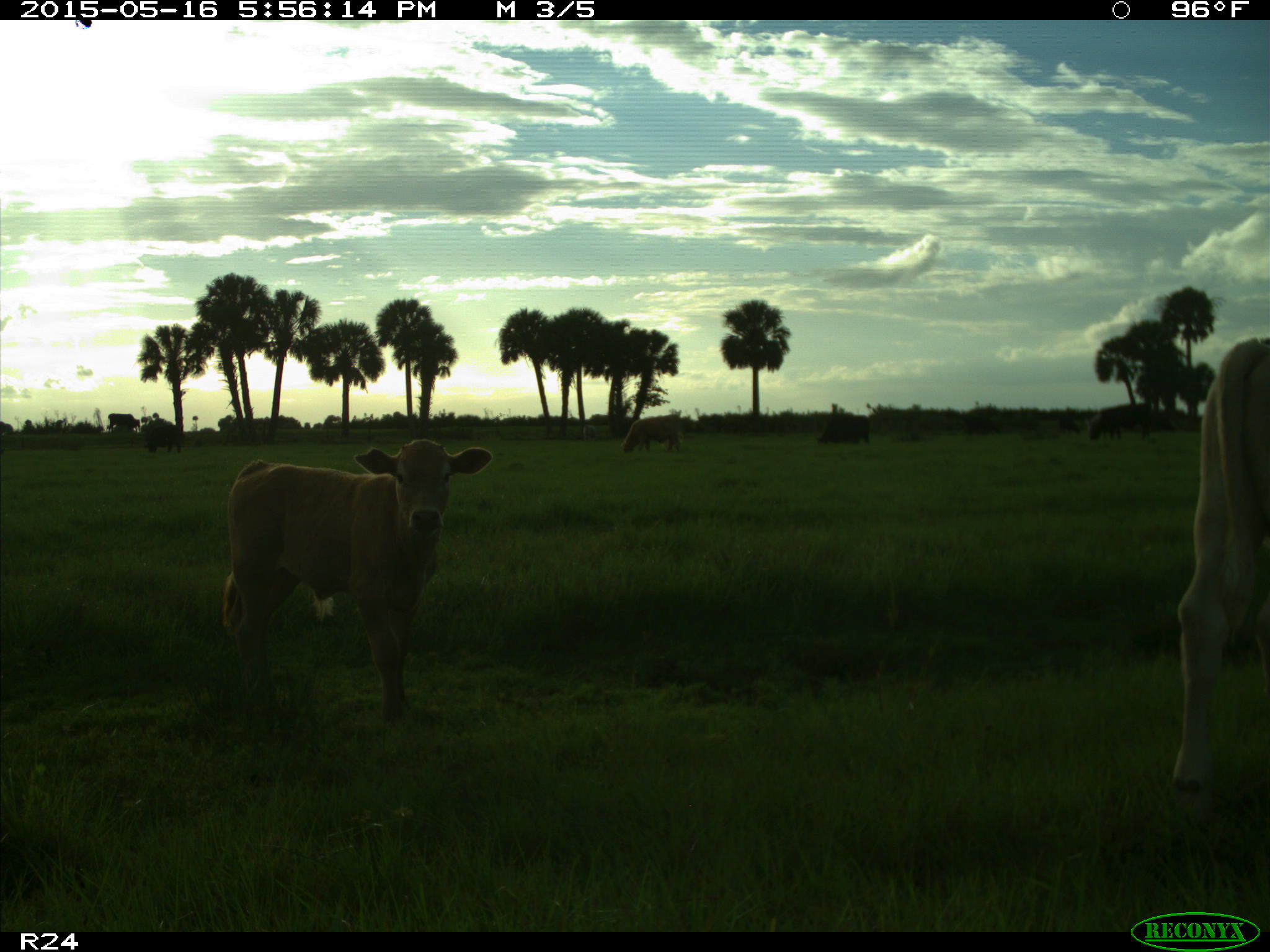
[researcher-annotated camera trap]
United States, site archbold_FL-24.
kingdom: Animalia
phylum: Chordata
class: Mammalia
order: Artiodactyla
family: Bovidae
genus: Bos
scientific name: Bos taurus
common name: domestic cow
Bos taurus (domestic cow).